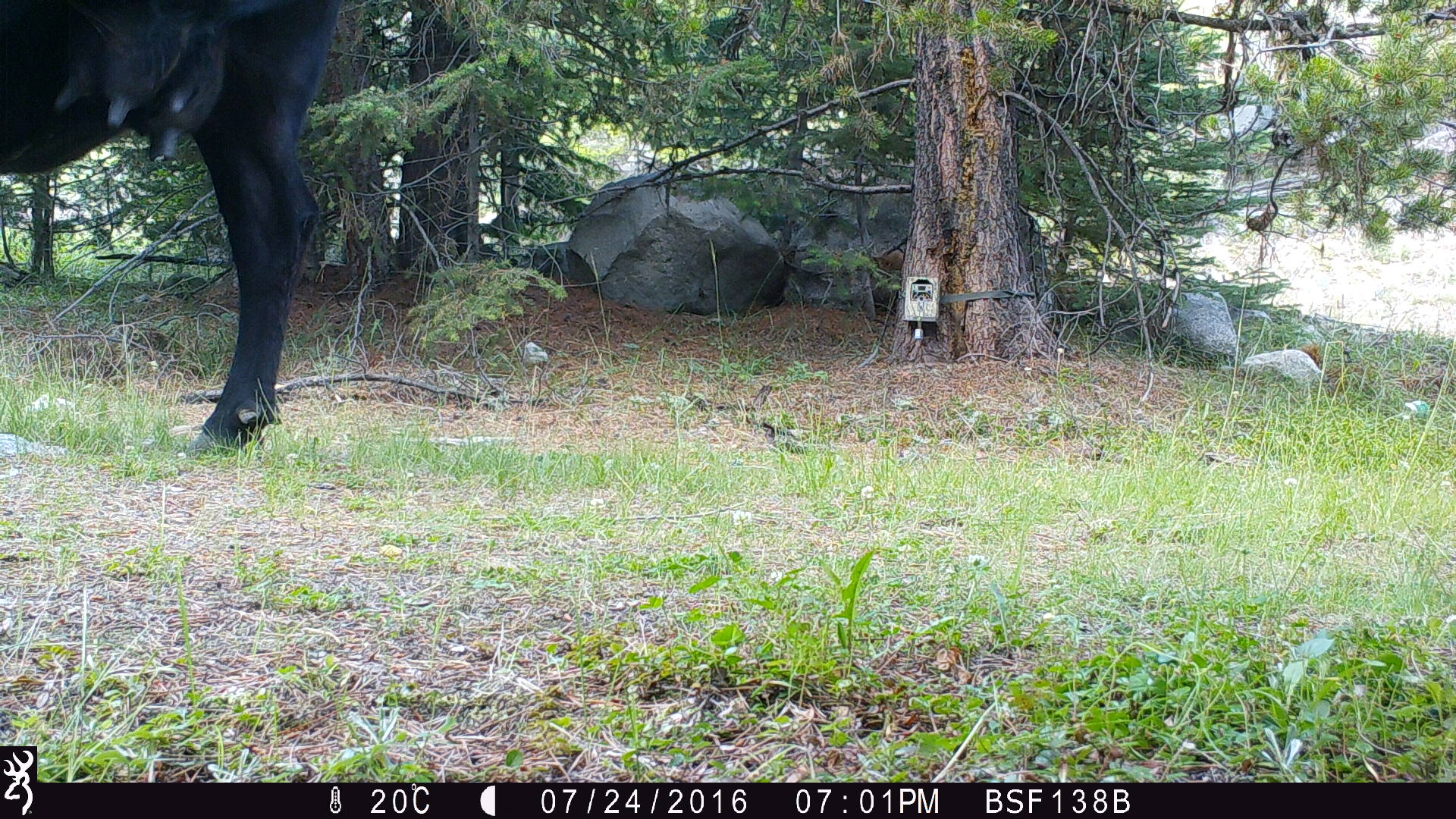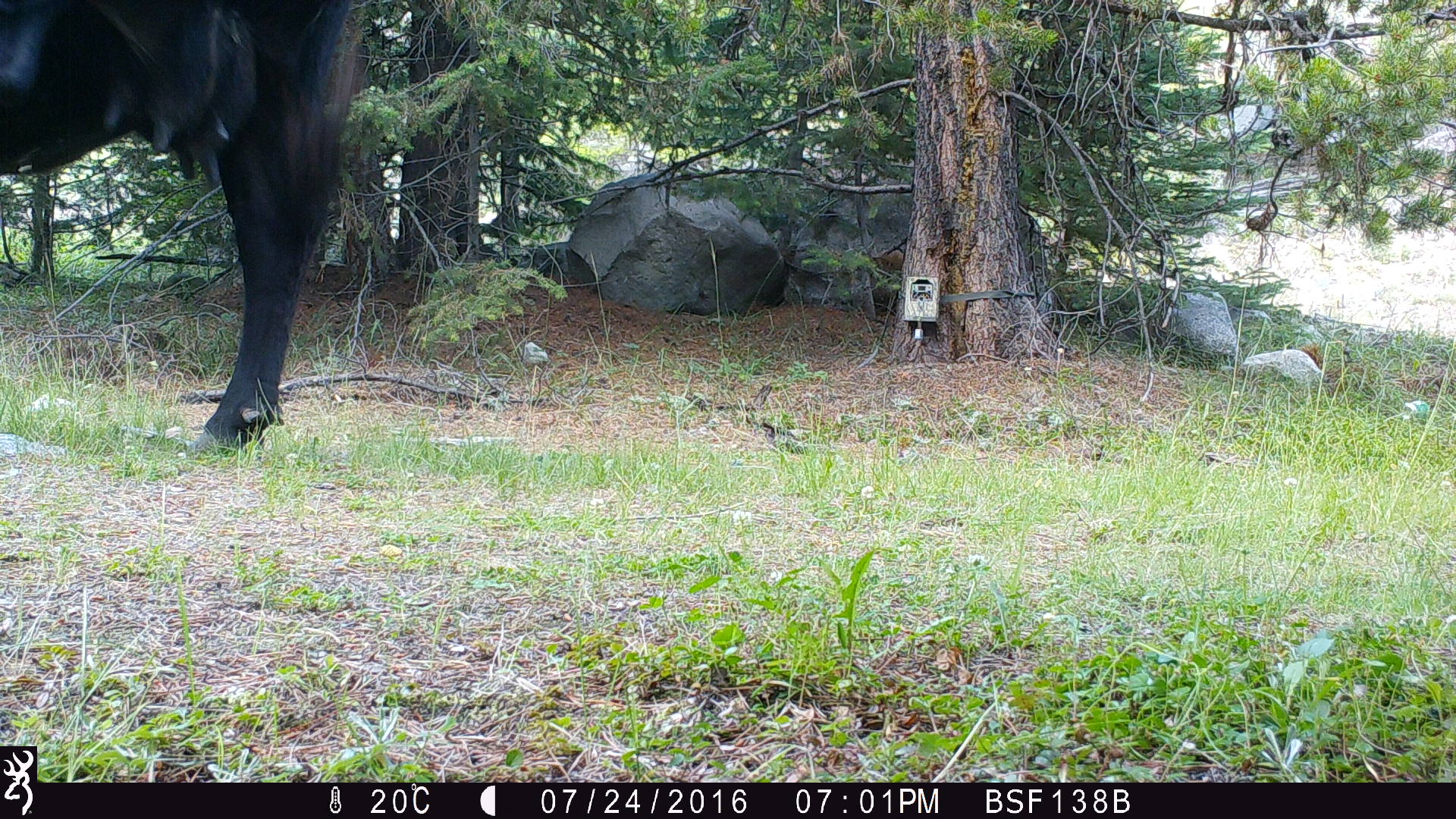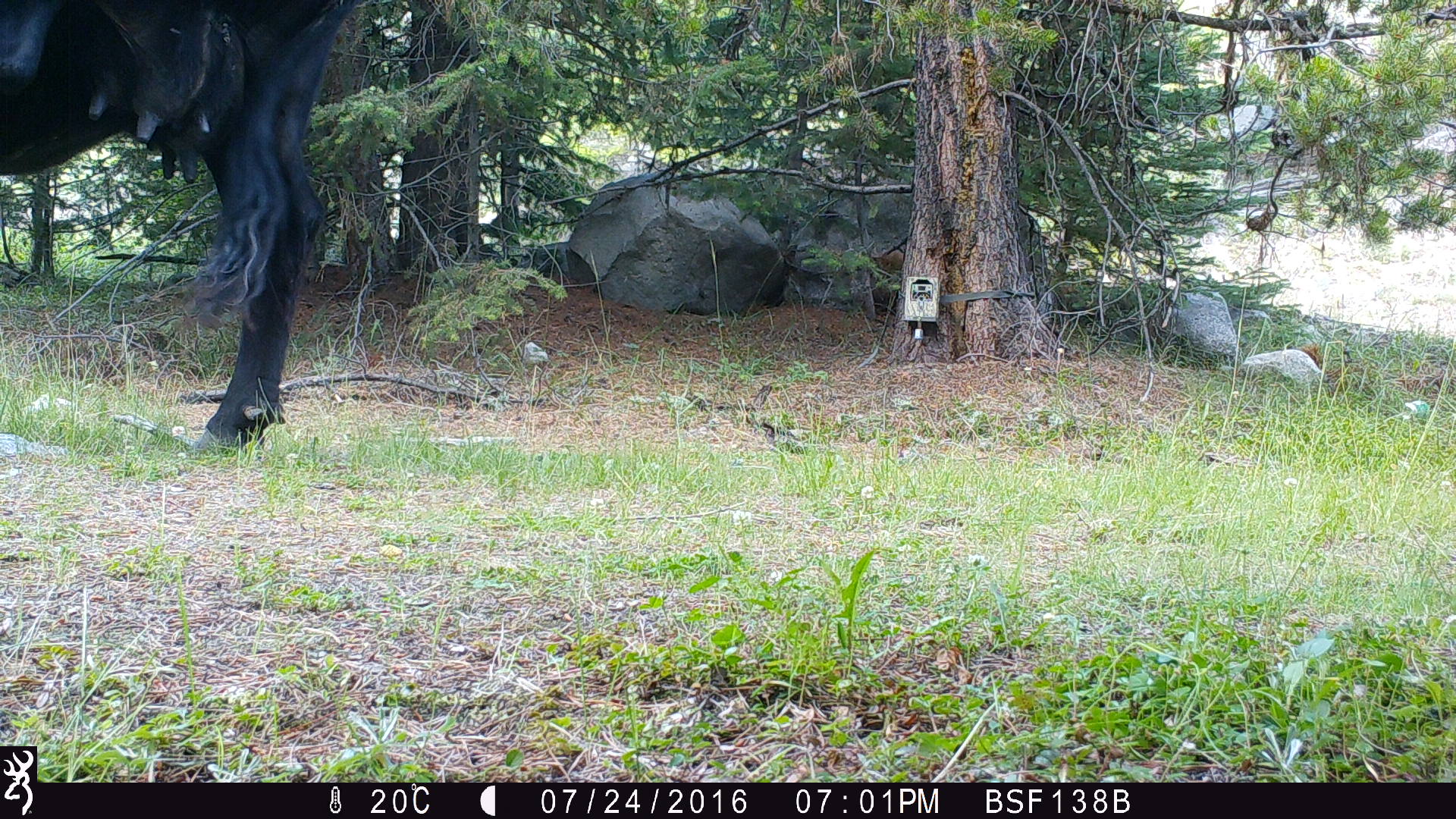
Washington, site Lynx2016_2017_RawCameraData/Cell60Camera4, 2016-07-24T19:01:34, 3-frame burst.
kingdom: Animalia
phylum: Chordata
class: Mammalia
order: Artiodactyla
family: Bovidae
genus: Bos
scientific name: Bos taurus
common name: domestic cattle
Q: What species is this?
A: Domestic cattle (Bos taurus).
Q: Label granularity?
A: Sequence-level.